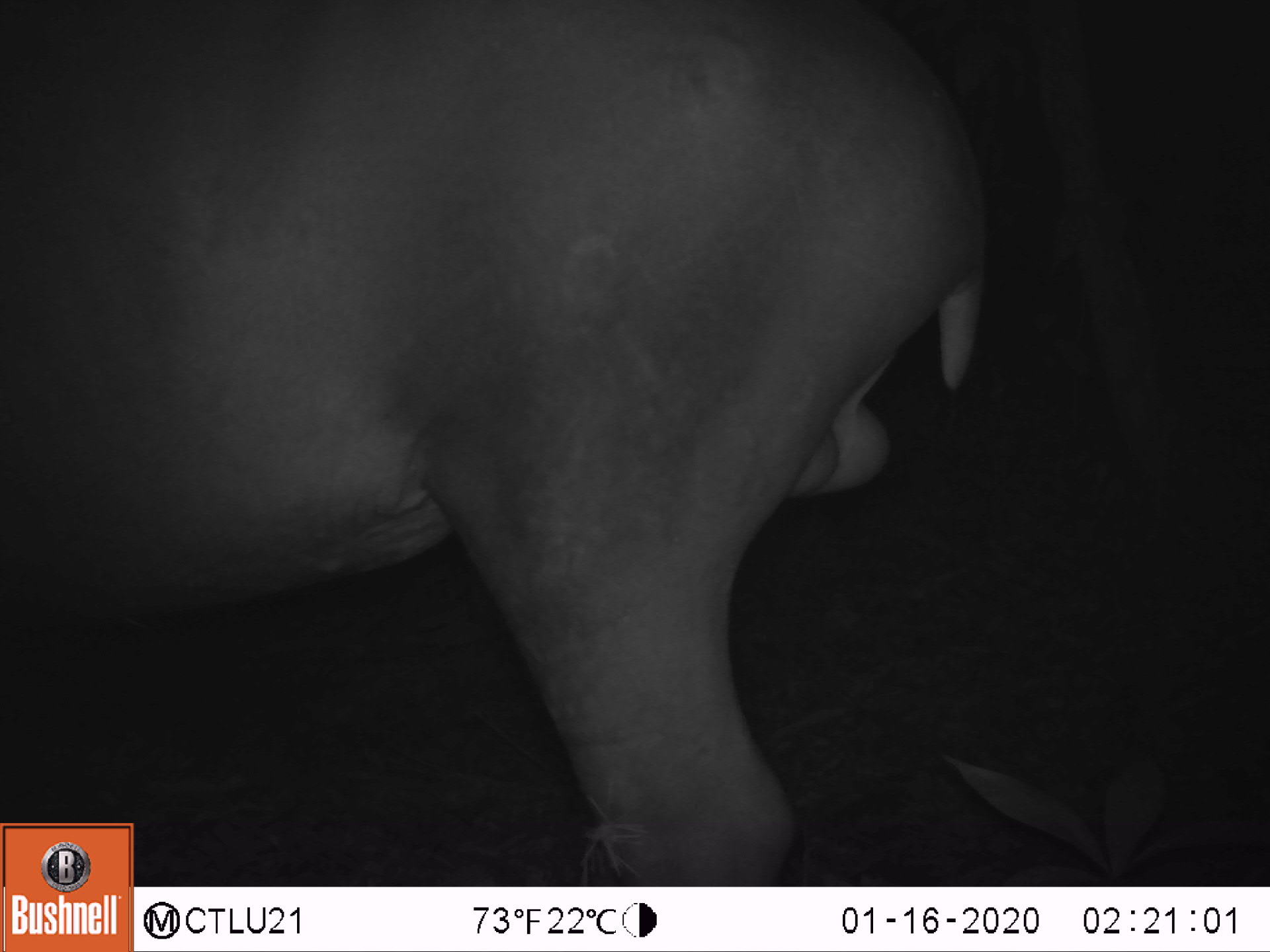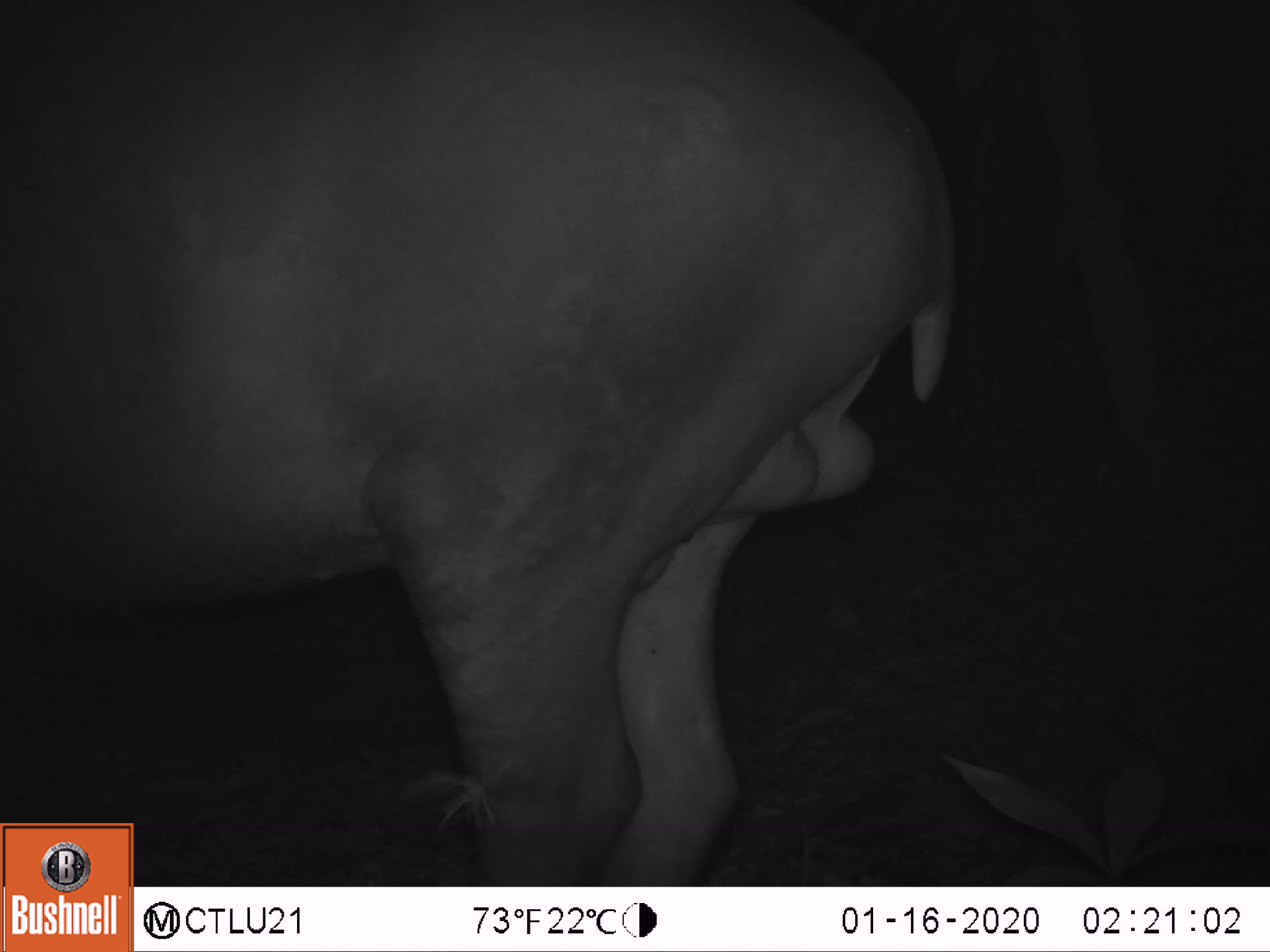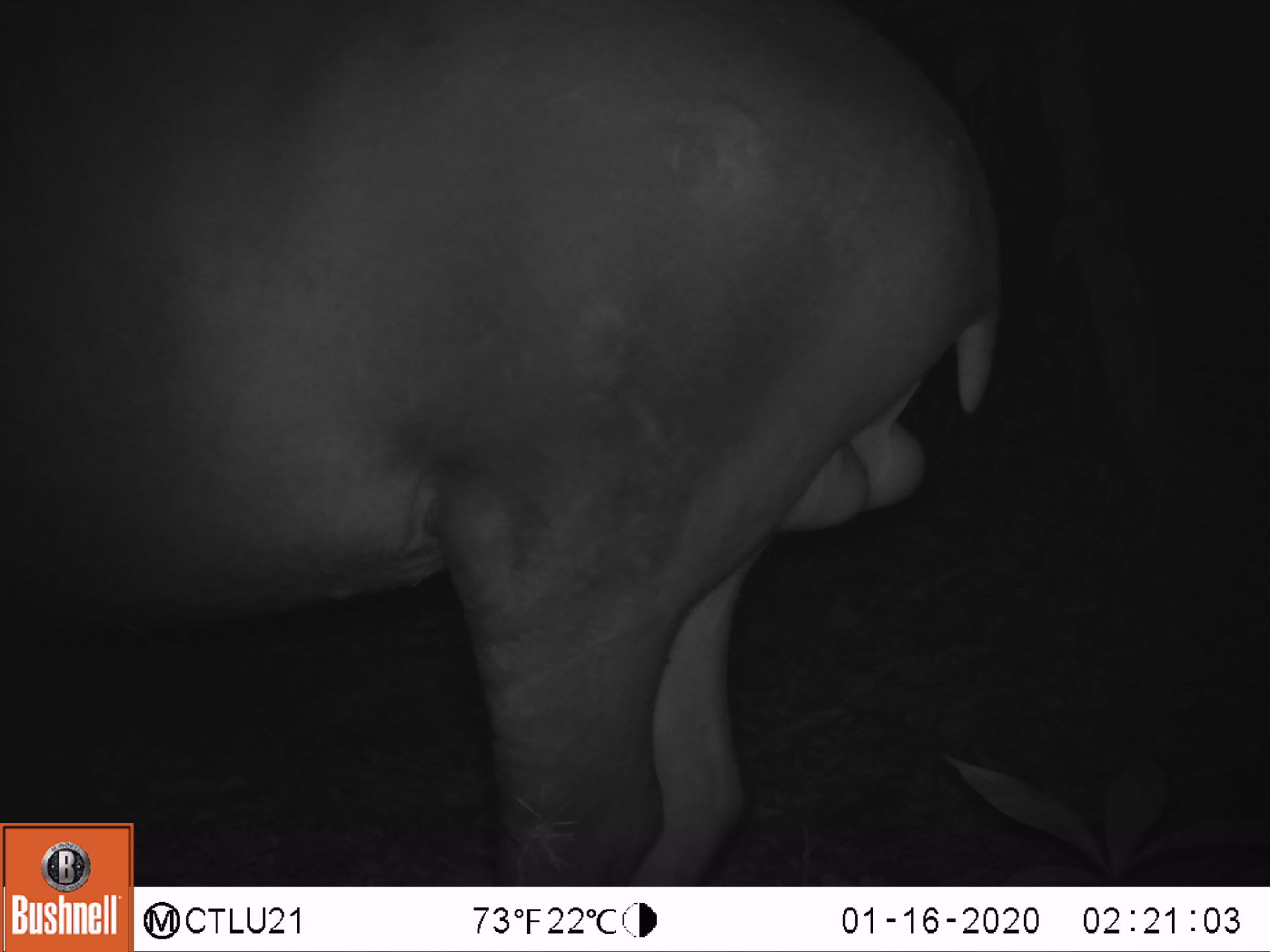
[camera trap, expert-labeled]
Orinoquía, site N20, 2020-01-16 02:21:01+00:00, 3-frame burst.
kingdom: Animalia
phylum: Chordata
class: Mammalia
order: Perissodactyla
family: Tapiridae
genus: Tapirus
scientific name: Tapirus terrestris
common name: lowland tapir